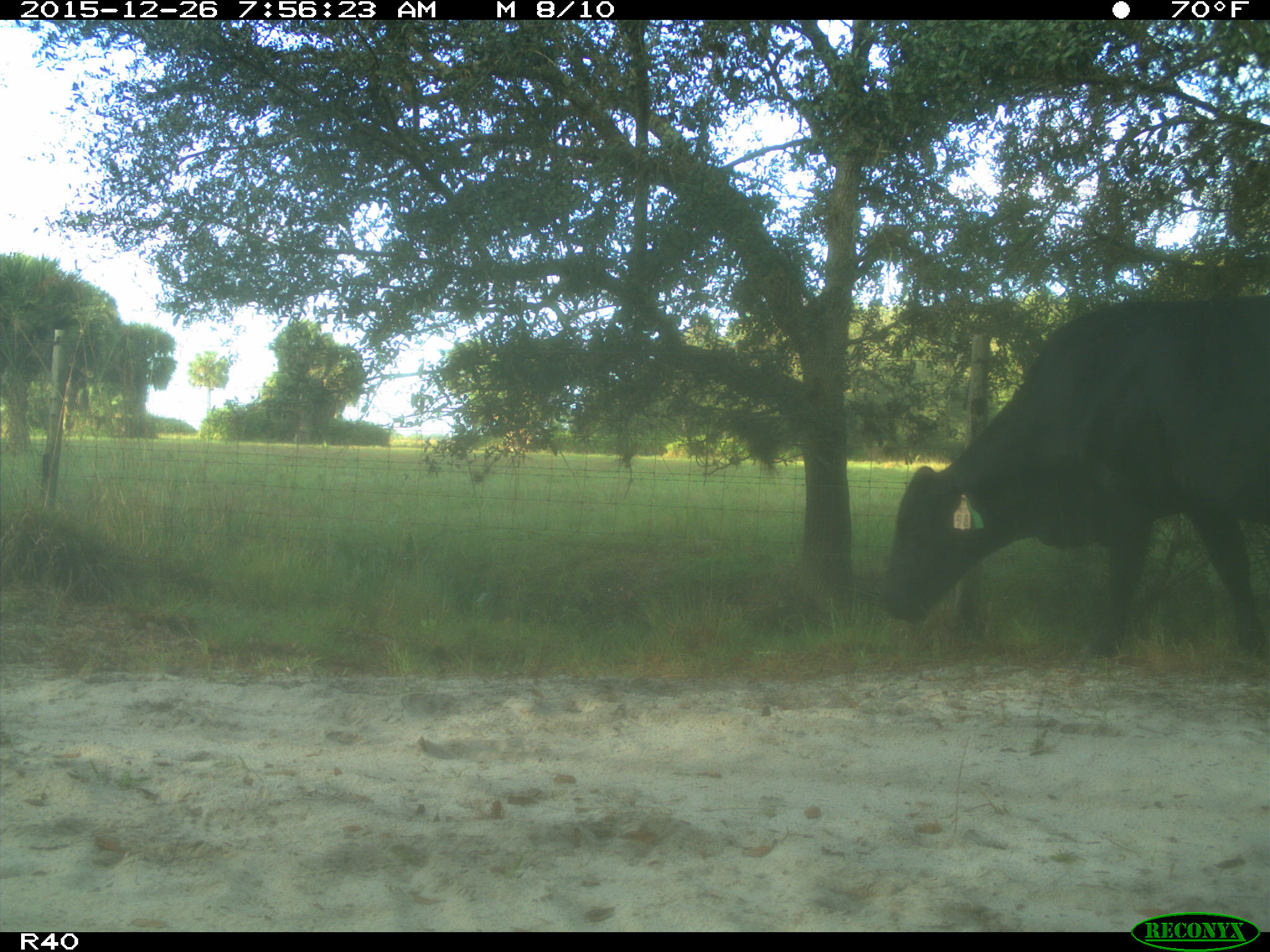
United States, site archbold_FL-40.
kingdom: Animalia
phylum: Chordata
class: Mammalia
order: Artiodactyla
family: Bovidae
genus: Bos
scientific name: Bos taurus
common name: domestic cow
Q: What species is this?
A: Bos taurus (domestic cow).